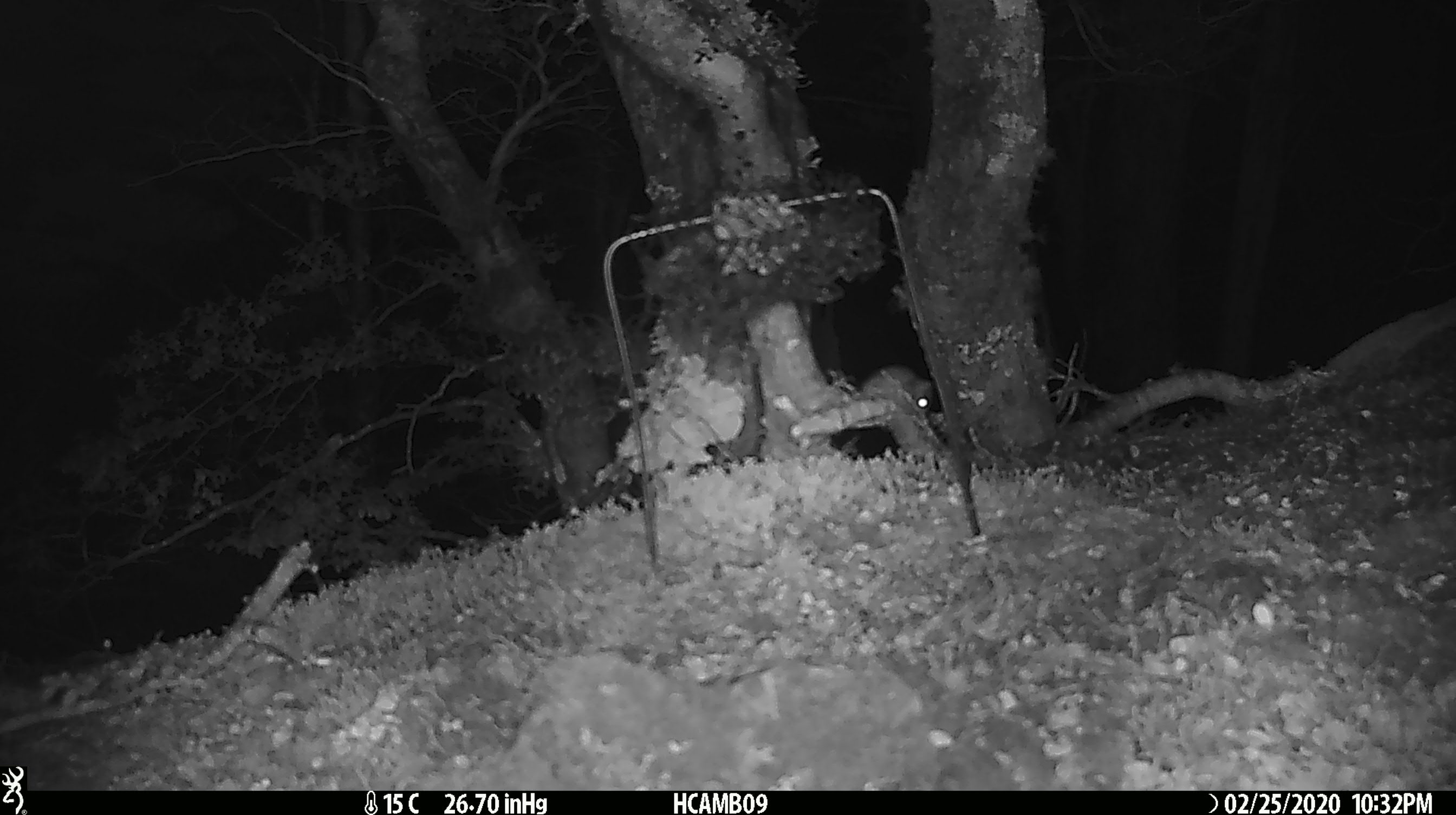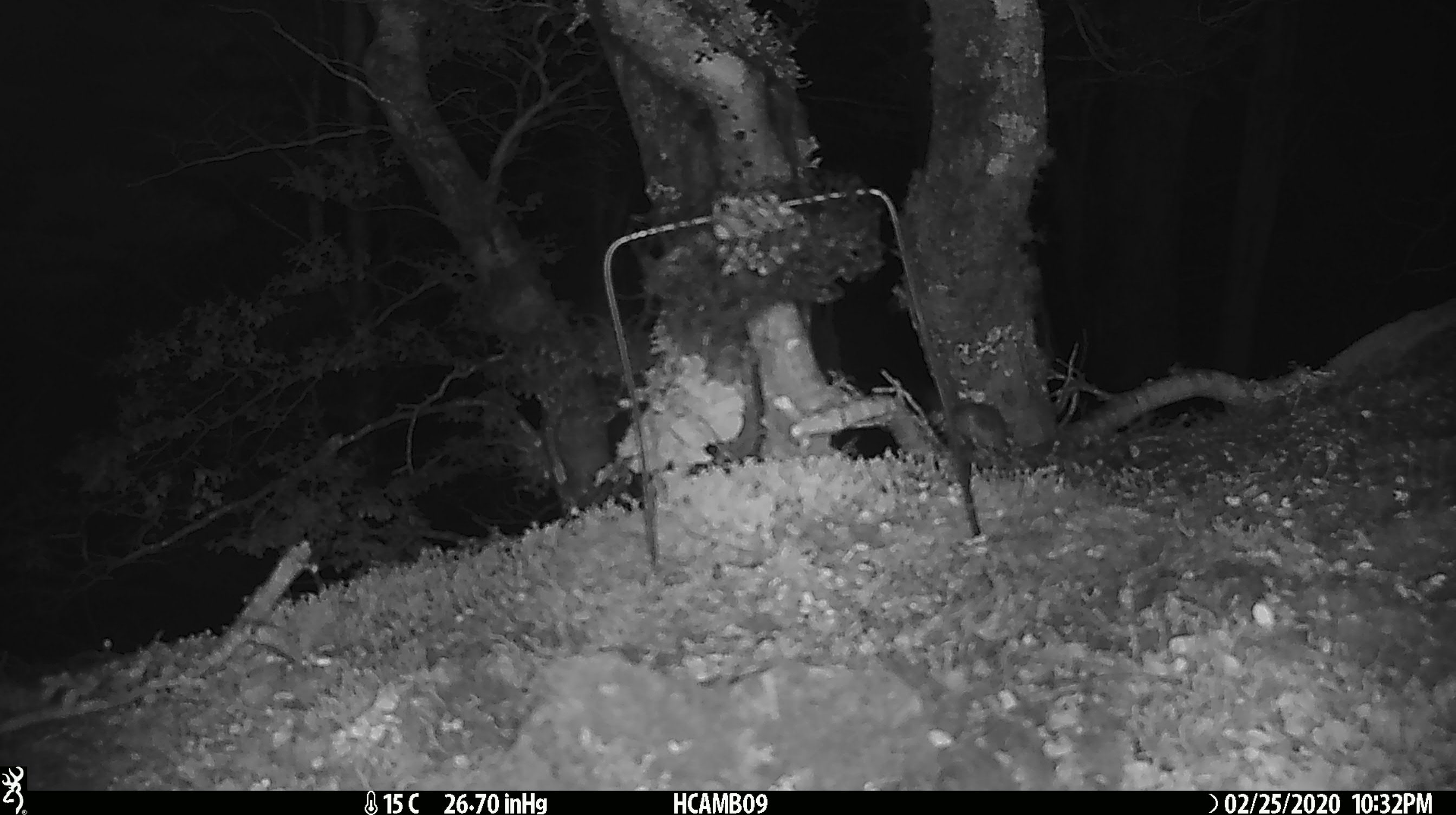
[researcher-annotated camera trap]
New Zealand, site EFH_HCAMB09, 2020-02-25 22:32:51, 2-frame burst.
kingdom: Animalia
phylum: Chordata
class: Mammalia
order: Rodentia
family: Muridae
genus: Mus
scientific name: Mus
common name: mouse